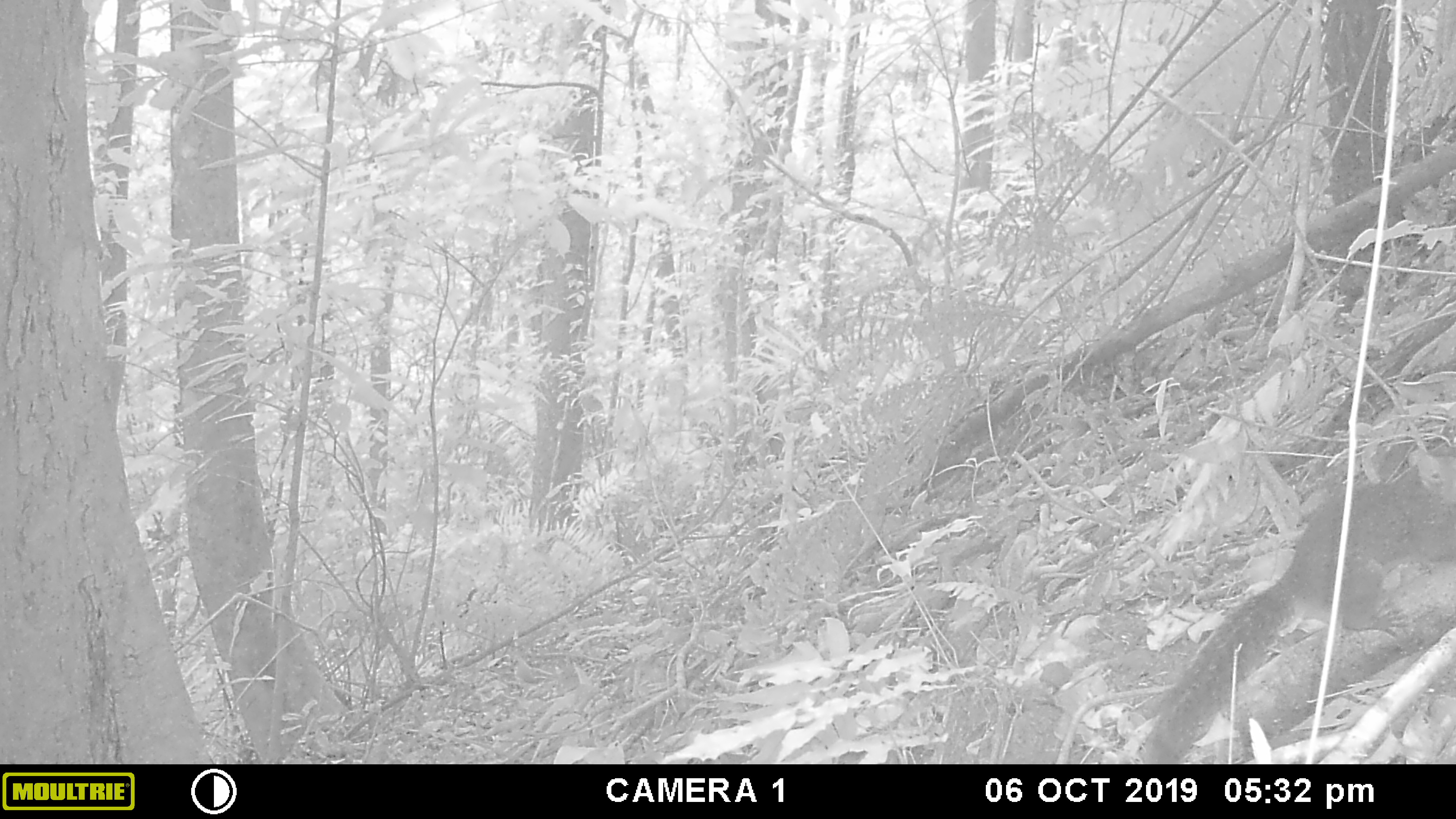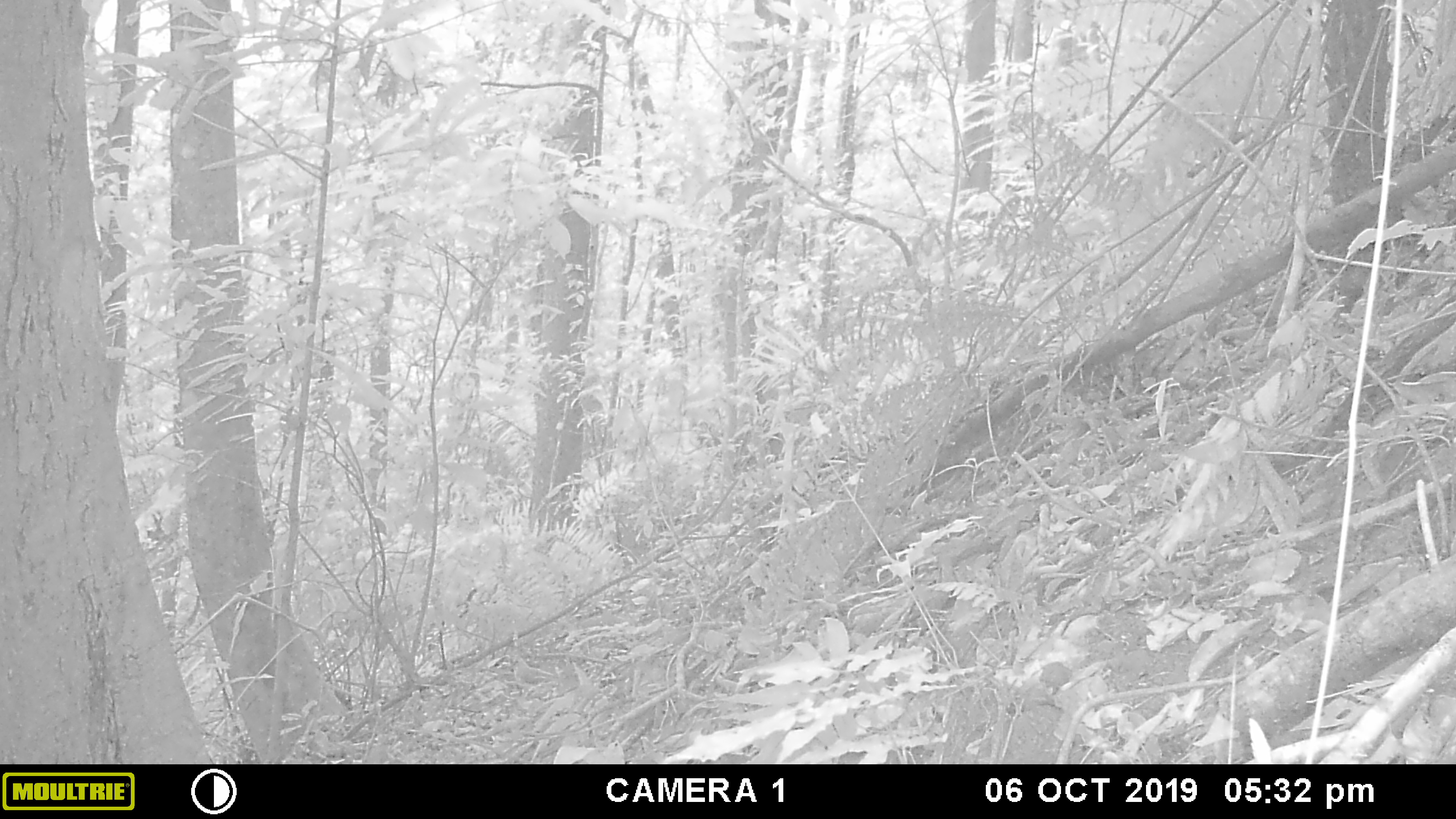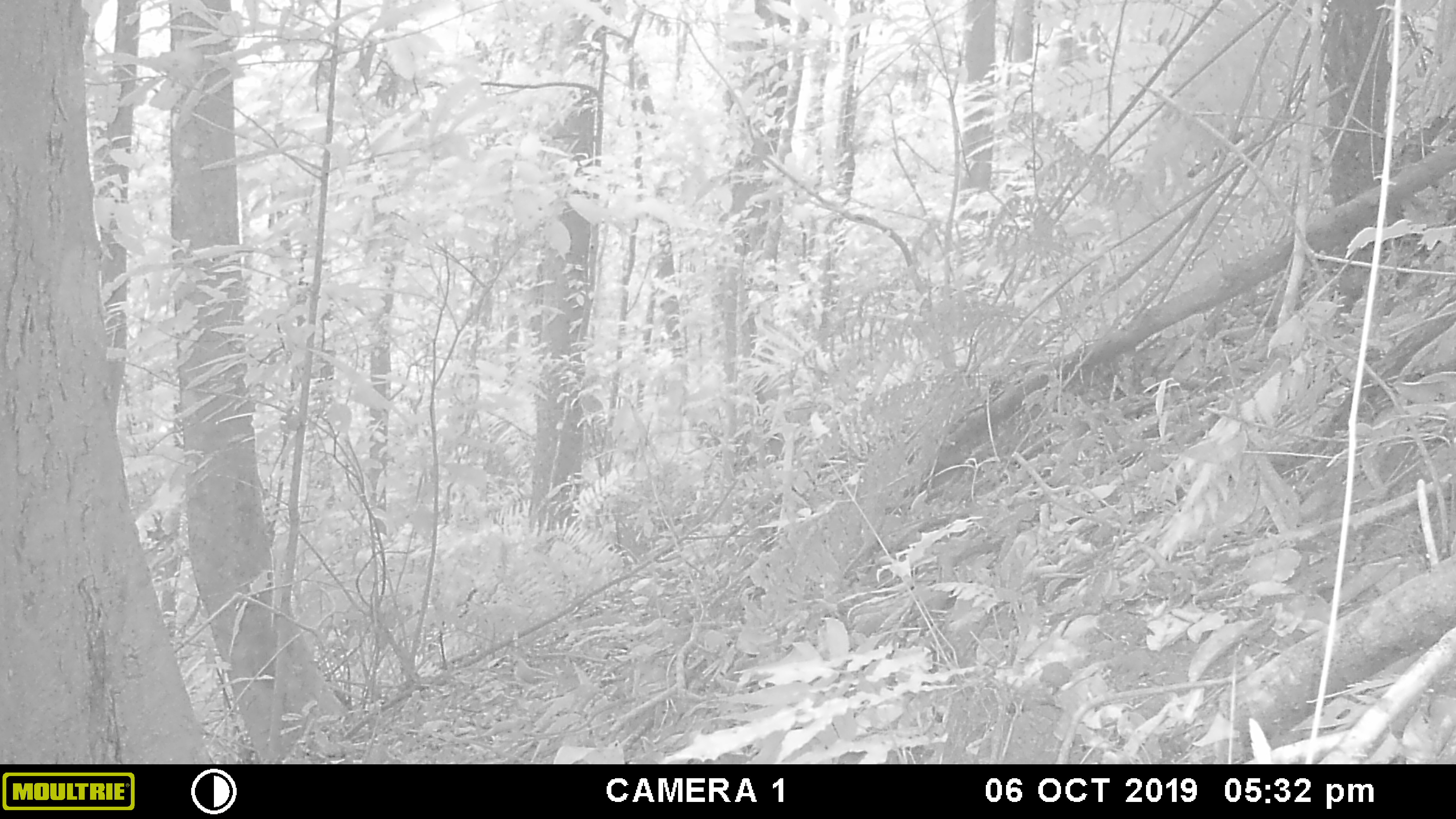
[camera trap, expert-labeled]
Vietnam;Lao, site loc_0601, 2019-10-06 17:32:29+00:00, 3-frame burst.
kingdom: Animalia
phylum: Chordata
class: Mammalia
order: Rodentia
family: Sciuridae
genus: Dremomys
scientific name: Dremomys rufigenis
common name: red-cheeked squirrel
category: red cheeked squirrel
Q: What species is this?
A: Red cheeked squirrel (red-cheeked squirrel) (Dremomys rufigenis).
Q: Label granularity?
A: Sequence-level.